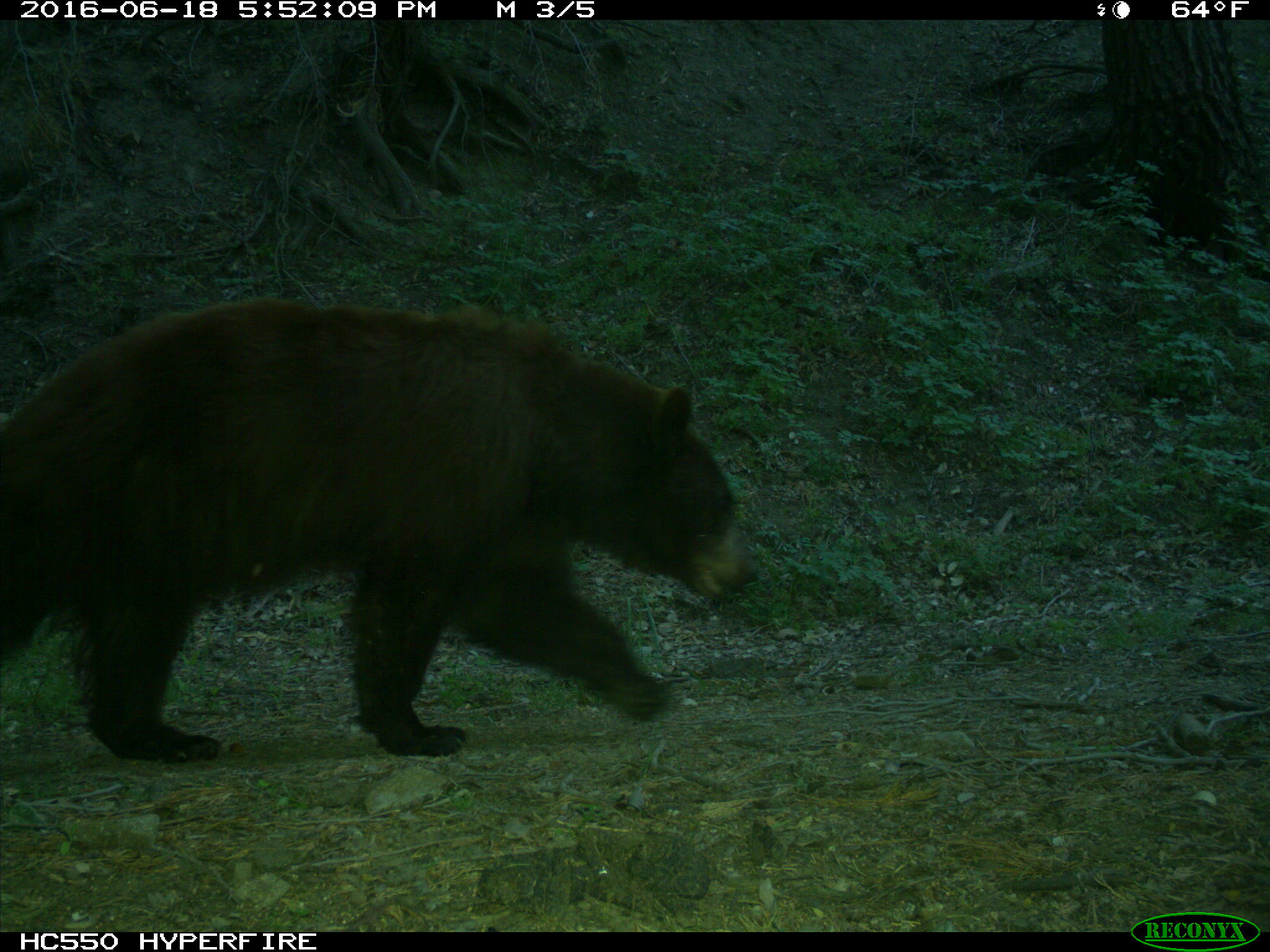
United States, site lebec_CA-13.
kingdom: Animalia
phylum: Chordata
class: Mammalia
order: Carnivora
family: Ursidae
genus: Ursus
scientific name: Ursus americanus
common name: american black bear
Ursus americanus (american black bear).